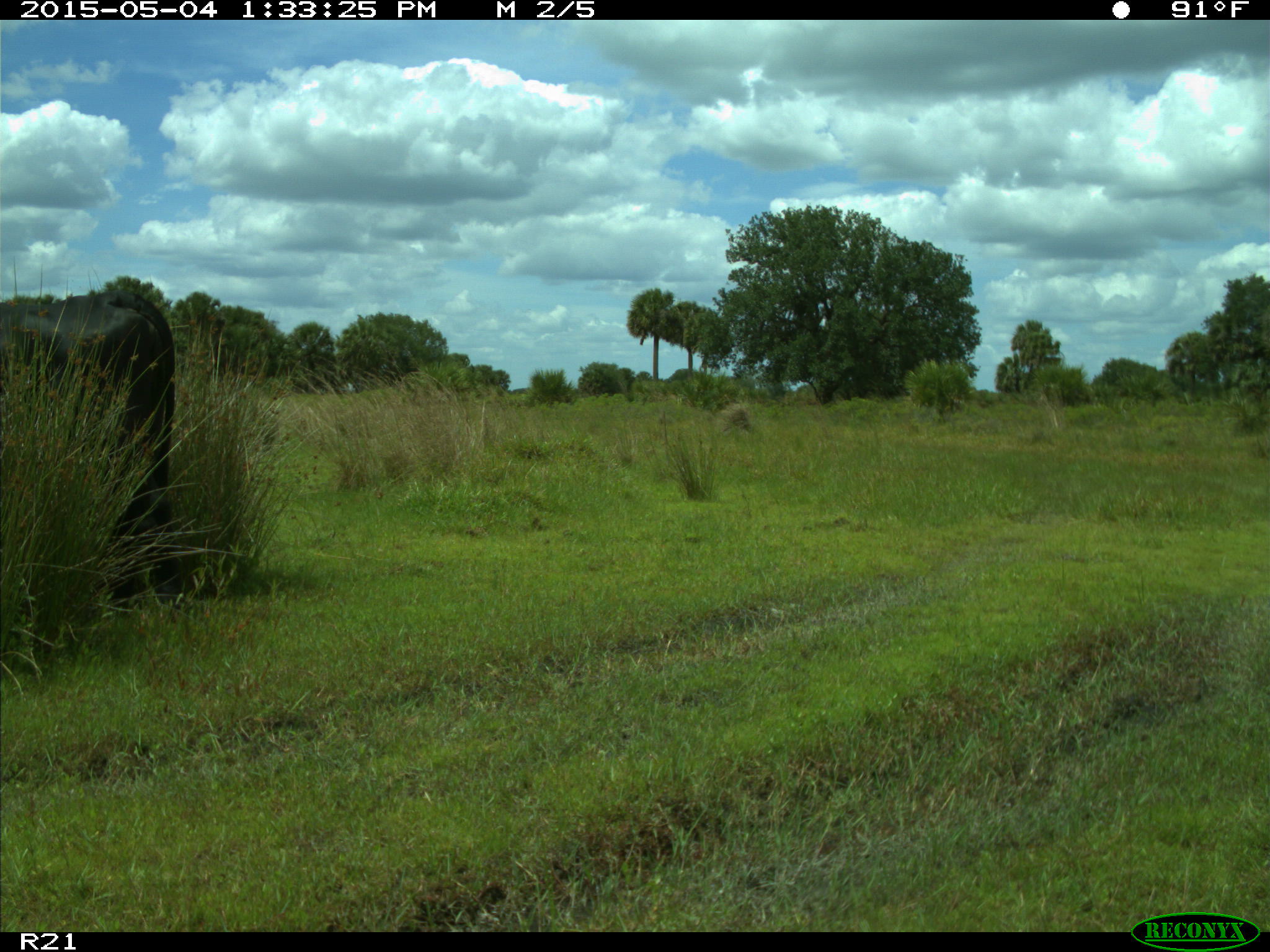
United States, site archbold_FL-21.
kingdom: Animalia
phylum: Chordata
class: Mammalia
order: Artiodactyla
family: Bovidae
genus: Bos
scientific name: Bos taurus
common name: domestic cow